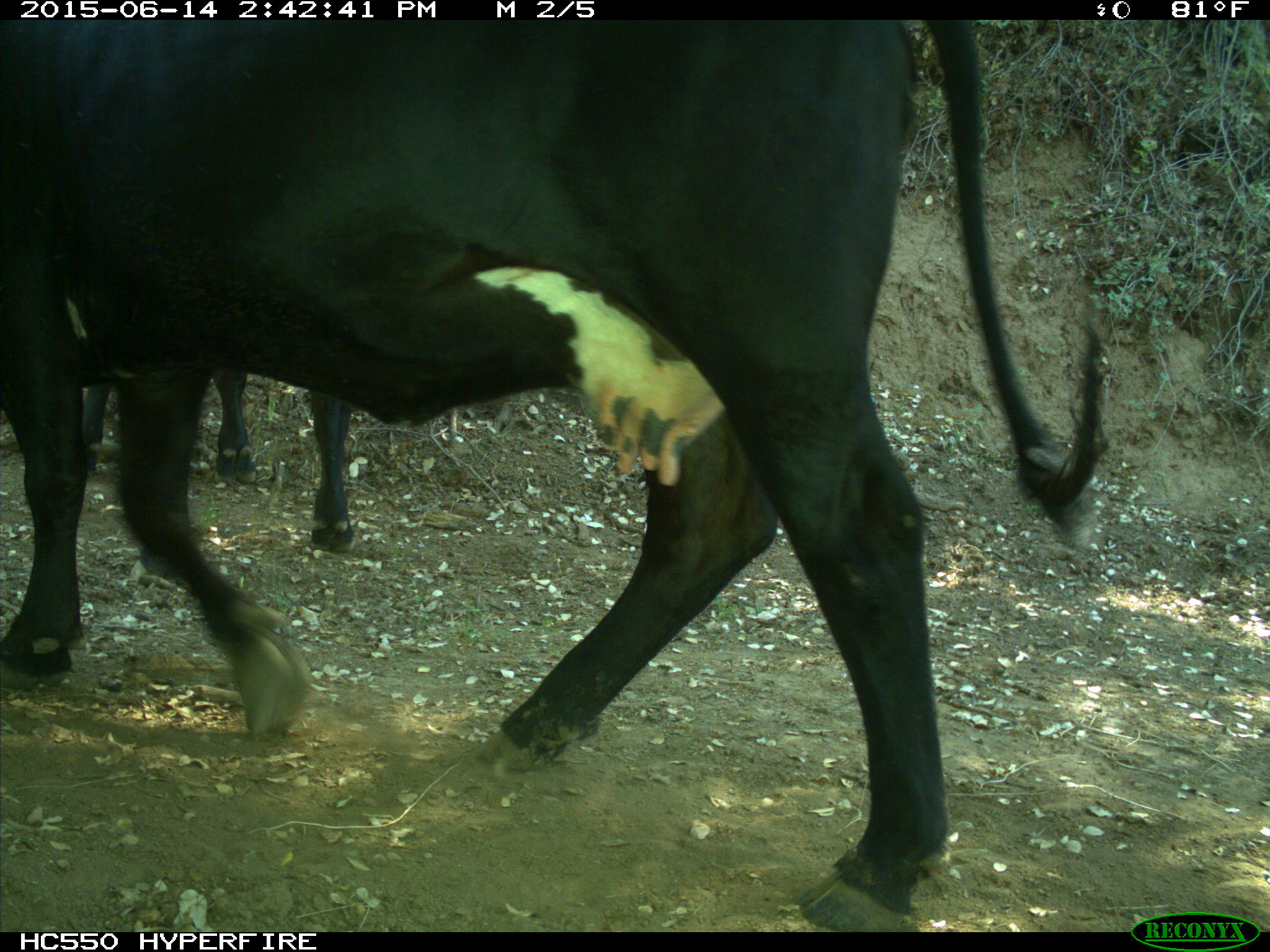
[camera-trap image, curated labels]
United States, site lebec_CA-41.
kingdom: Animalia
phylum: Chordata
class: Mammalia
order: Artiodactyla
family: Bovidae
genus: Bos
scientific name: Bos taurus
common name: domestic cow